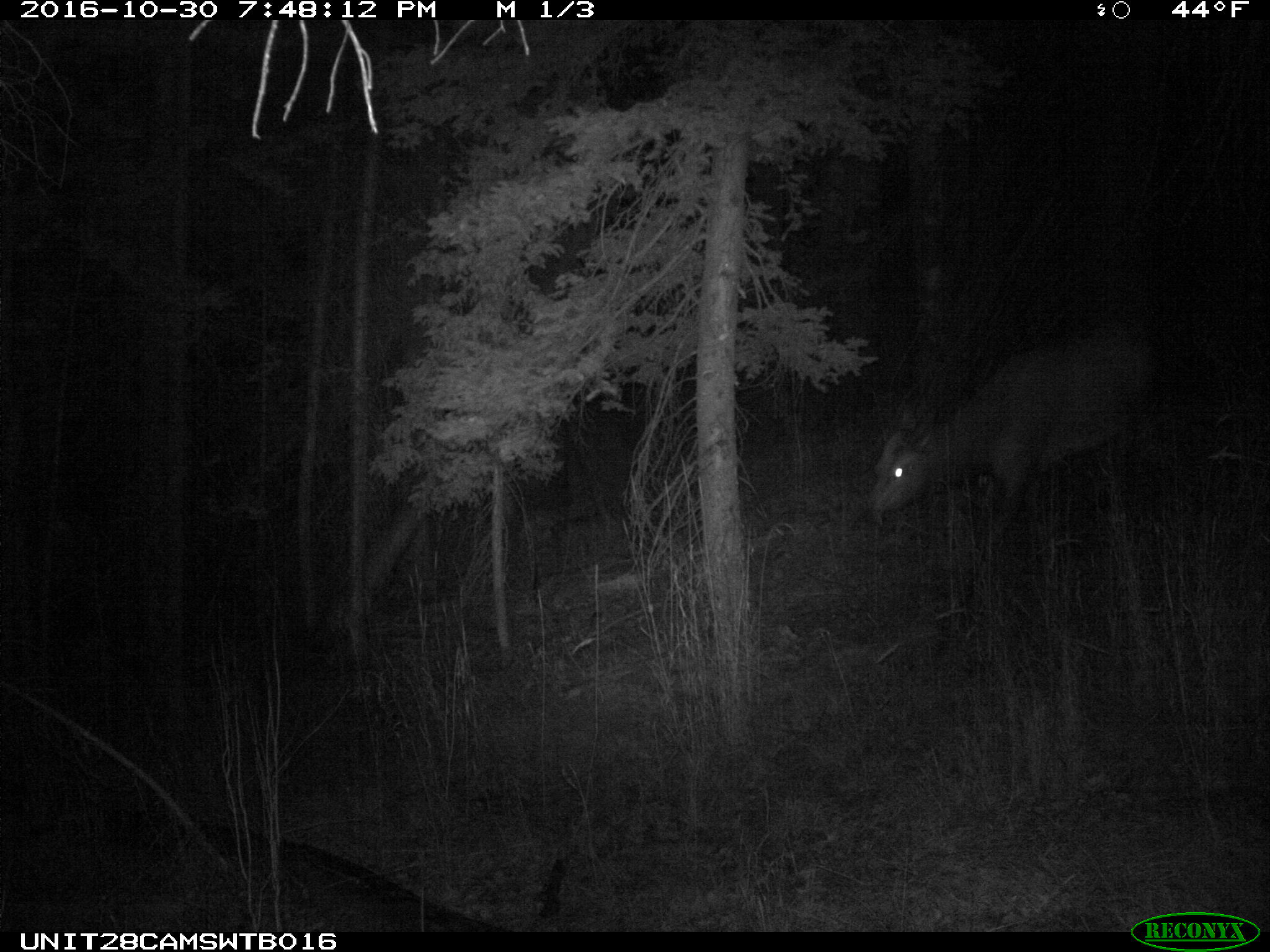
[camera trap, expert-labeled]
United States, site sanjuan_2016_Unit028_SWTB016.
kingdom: Animalia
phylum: Chordata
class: Mammalia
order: Artiodactyla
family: Cervidae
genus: Cervus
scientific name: Cervus elaphus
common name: red deer